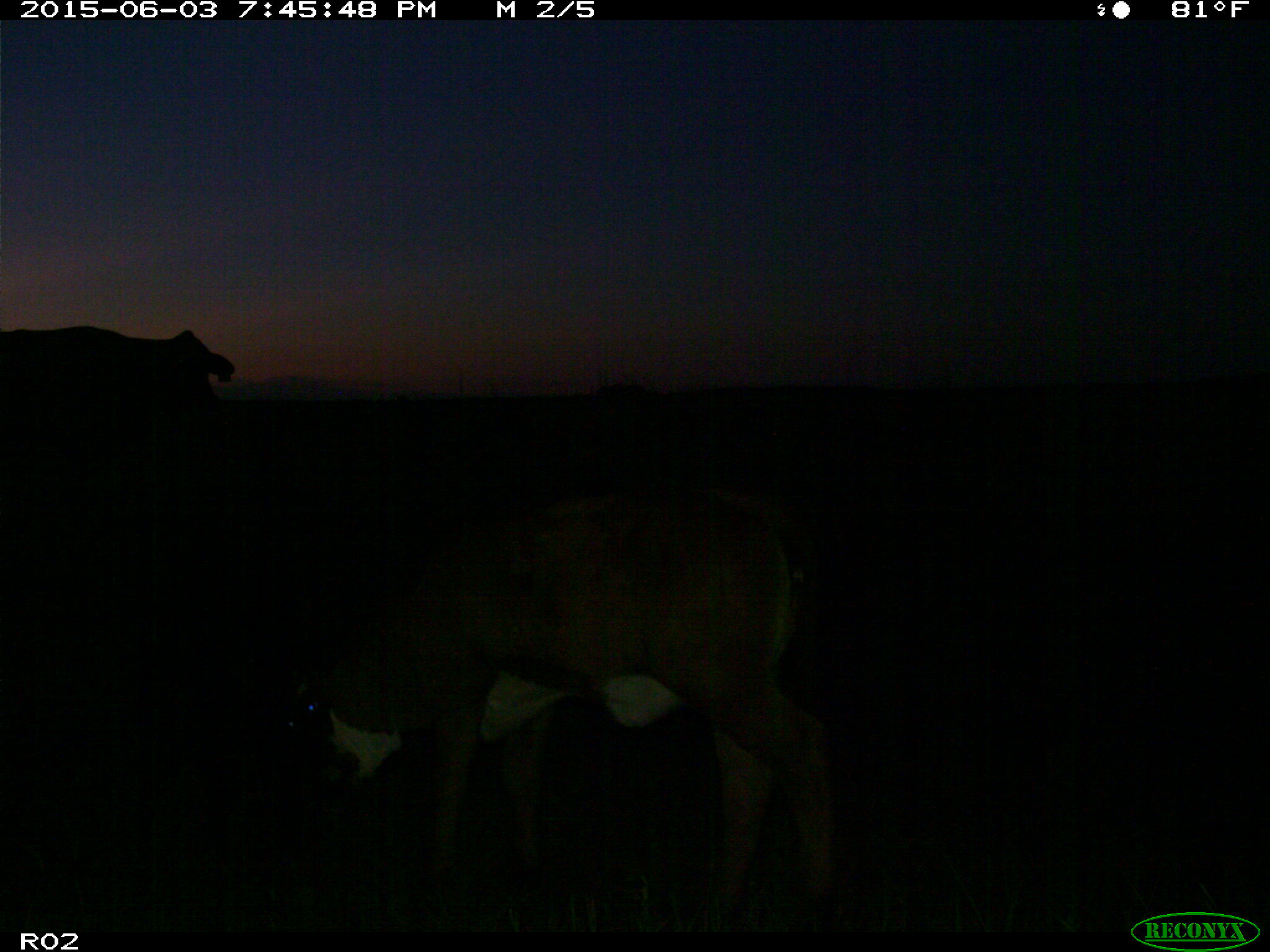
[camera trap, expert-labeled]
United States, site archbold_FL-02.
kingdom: Animalia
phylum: Chordata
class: Mammalia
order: Artiodactyla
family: Bovidae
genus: Bos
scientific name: Bos taurus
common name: domestic cow